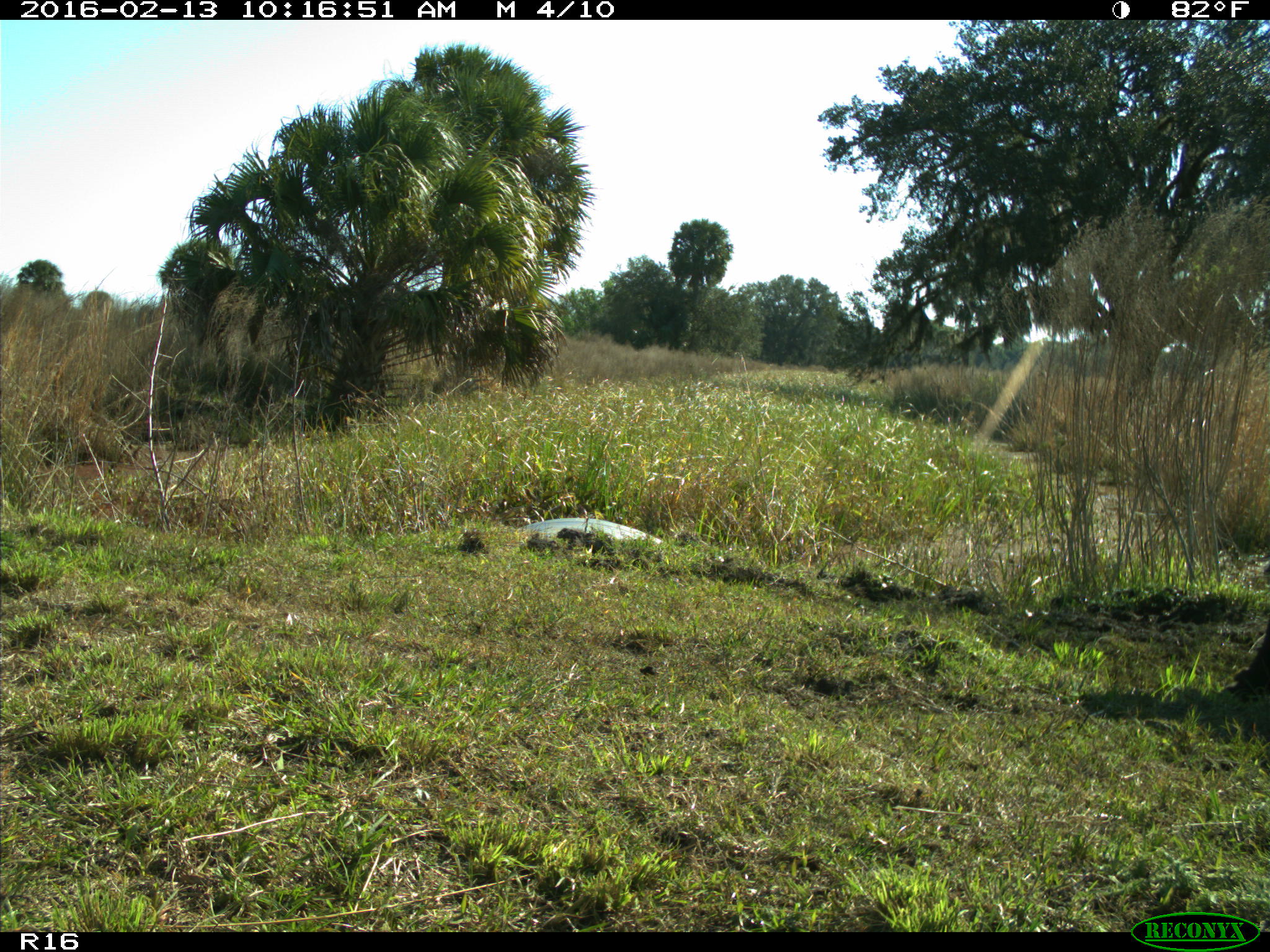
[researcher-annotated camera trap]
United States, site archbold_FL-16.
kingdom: Animalia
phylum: Chordata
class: Mammalia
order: Artiodactyla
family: Bovidae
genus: Bos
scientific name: Bos taurus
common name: domestic cow